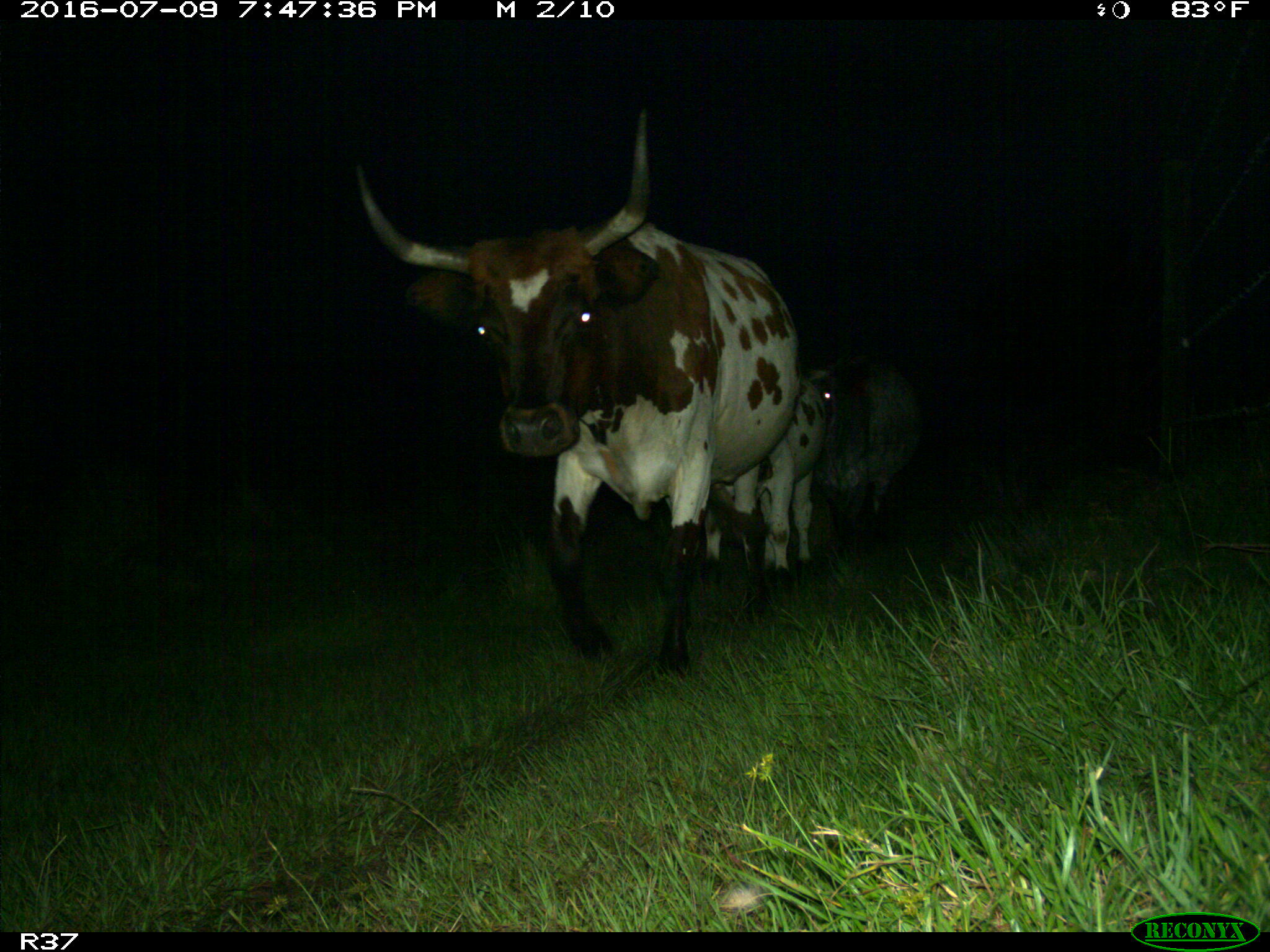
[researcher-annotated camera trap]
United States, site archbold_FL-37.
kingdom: Animalia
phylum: Chordata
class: Mammalia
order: Artiodactyla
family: Bovidae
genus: Bos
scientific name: Bos taurus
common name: domestic cow